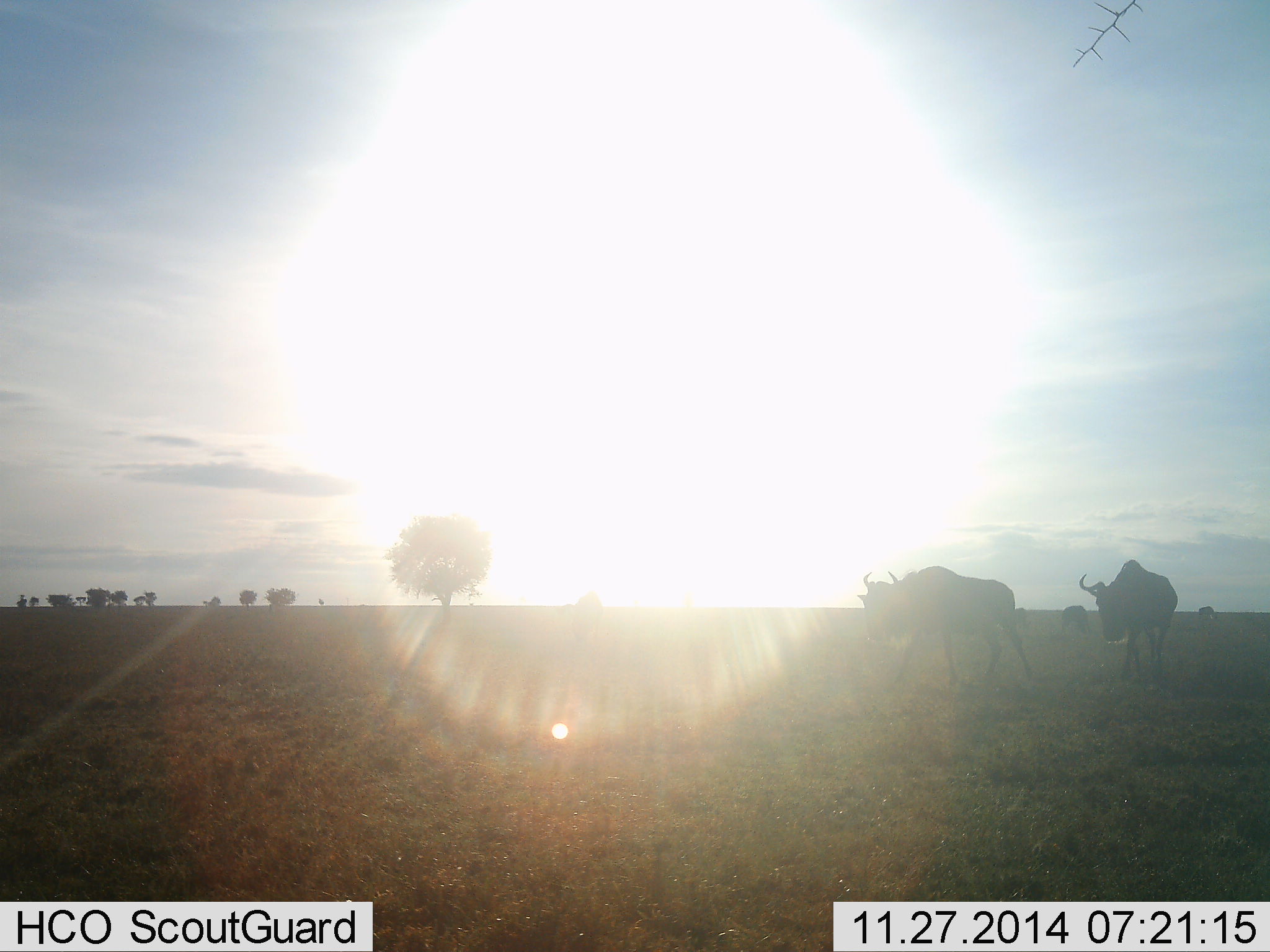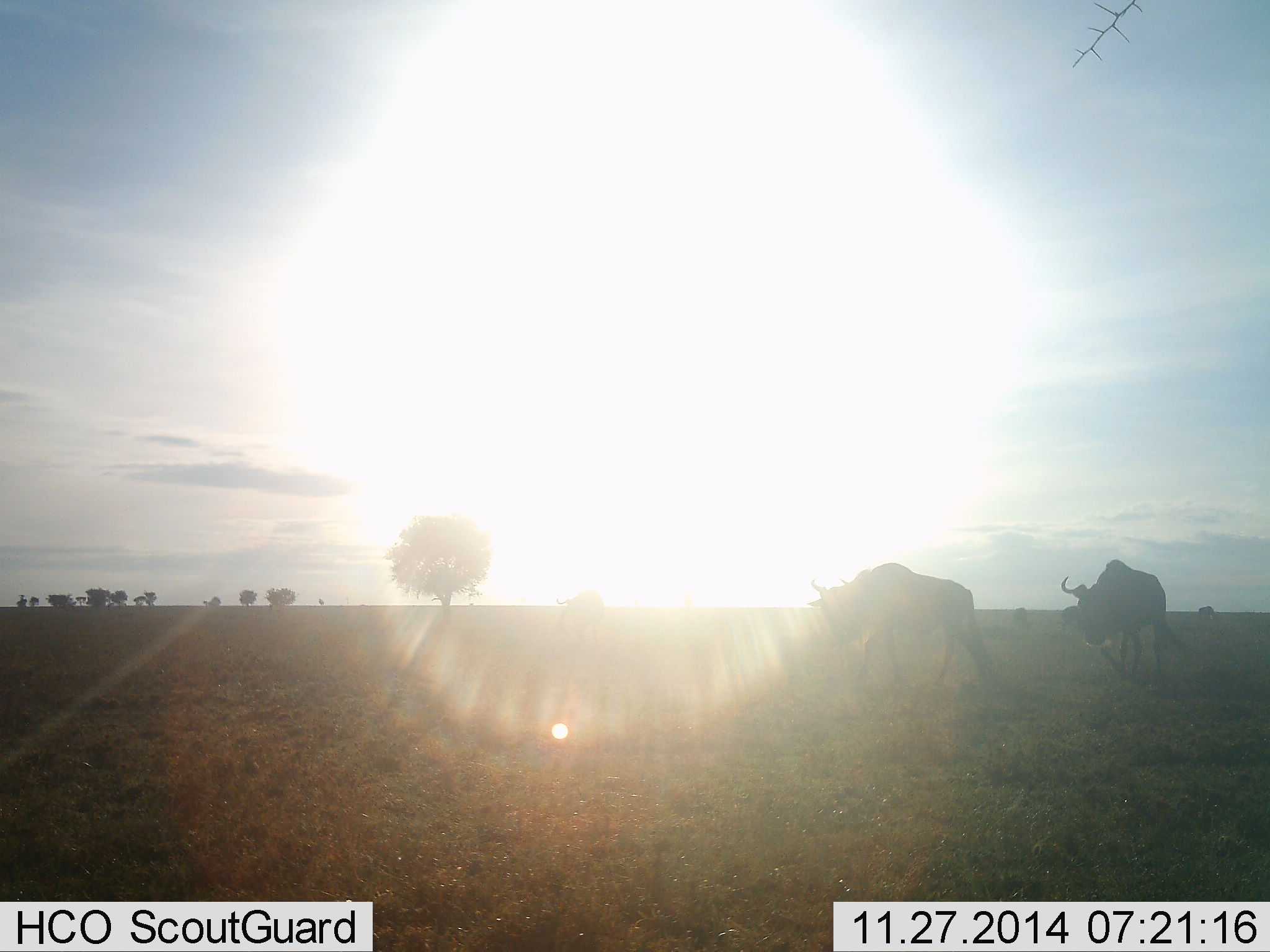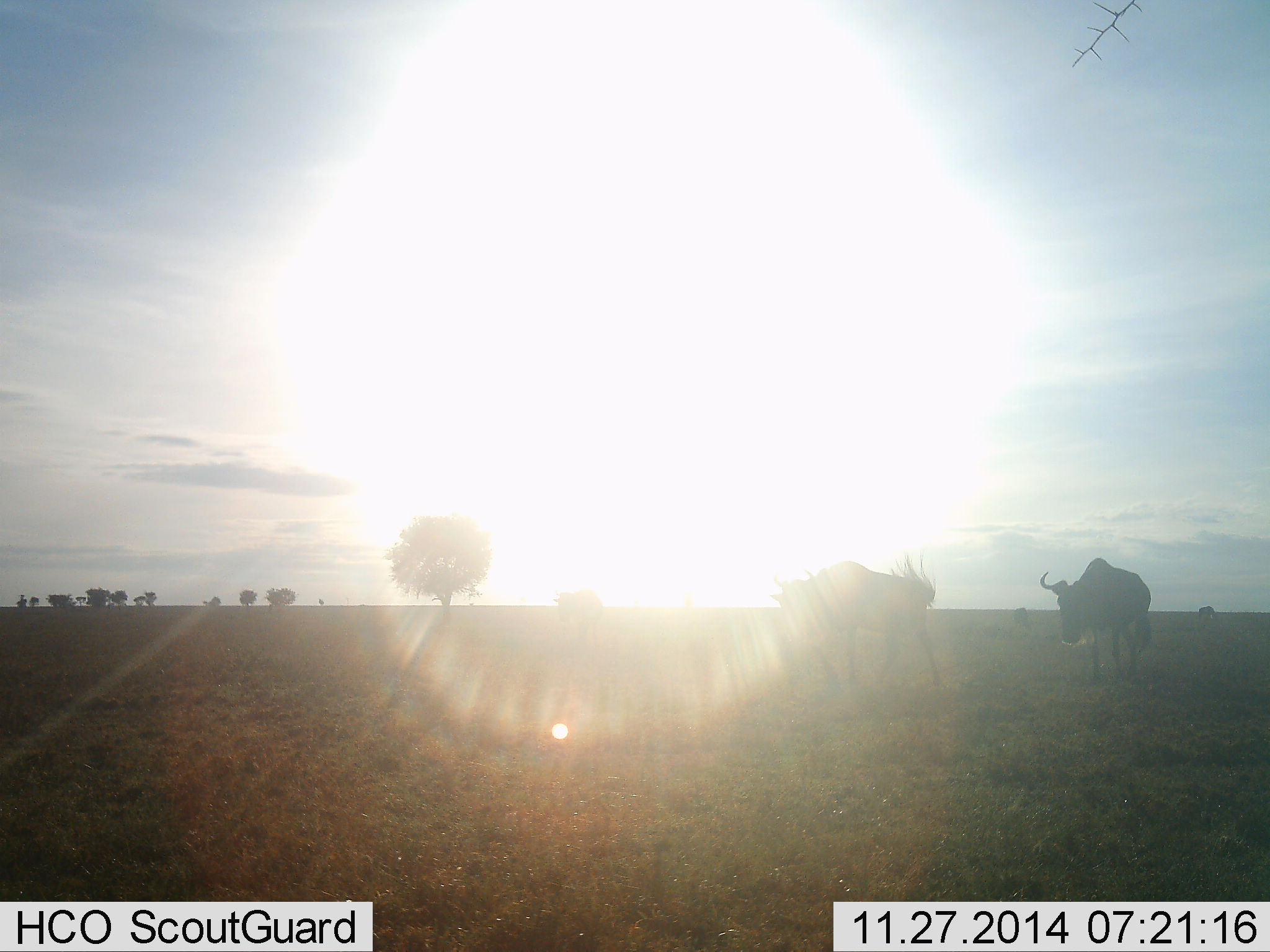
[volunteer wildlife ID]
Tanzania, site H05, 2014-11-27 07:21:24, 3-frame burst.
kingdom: Animalia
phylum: Chordata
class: Mammalia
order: Artiodactyla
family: Bovidae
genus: Connochaetes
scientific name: Connochaetes taurinus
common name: blue wildebeest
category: wildebeest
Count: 2.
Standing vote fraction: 10%.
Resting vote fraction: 0%.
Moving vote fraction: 90%.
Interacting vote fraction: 0%.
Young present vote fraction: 0%.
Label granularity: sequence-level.